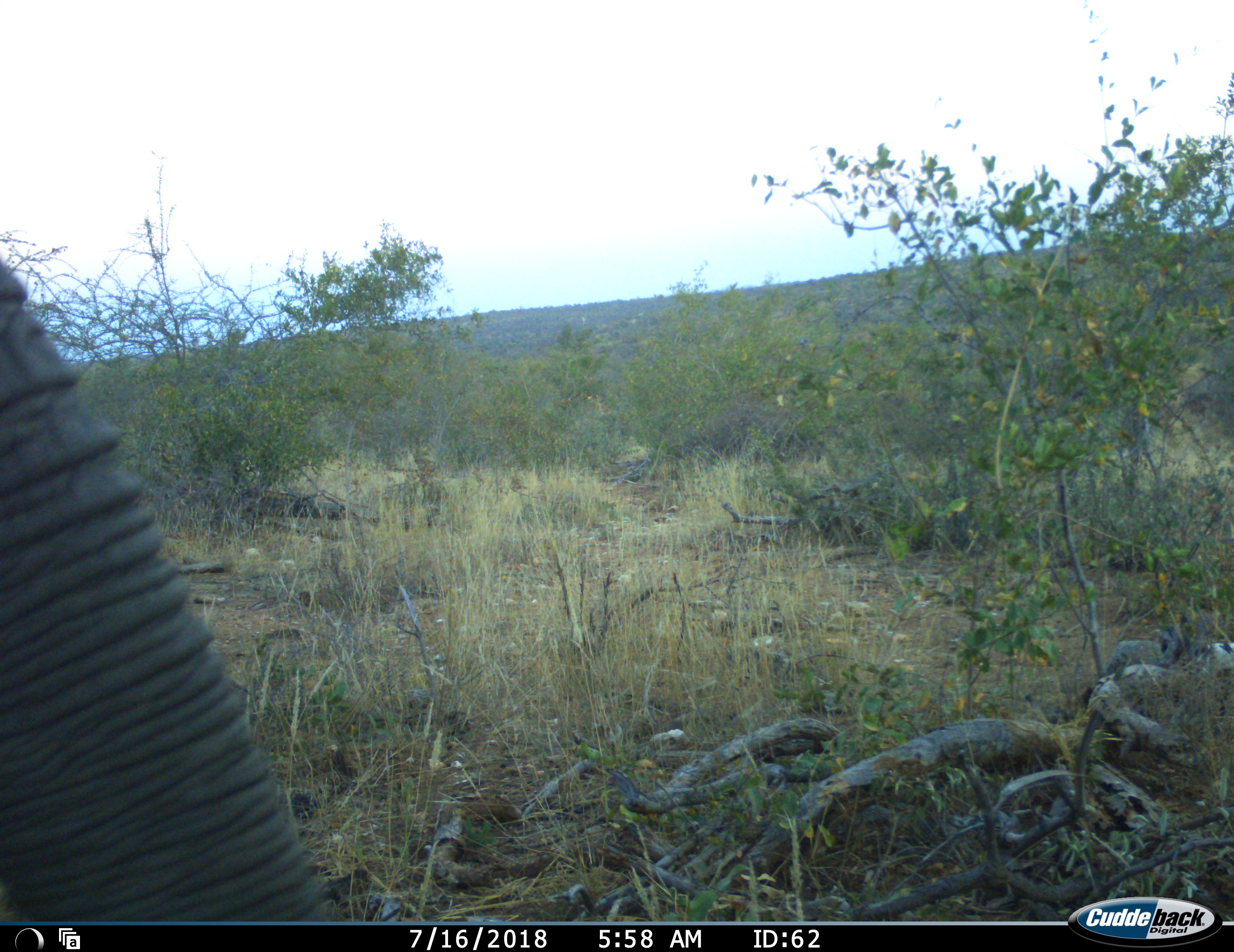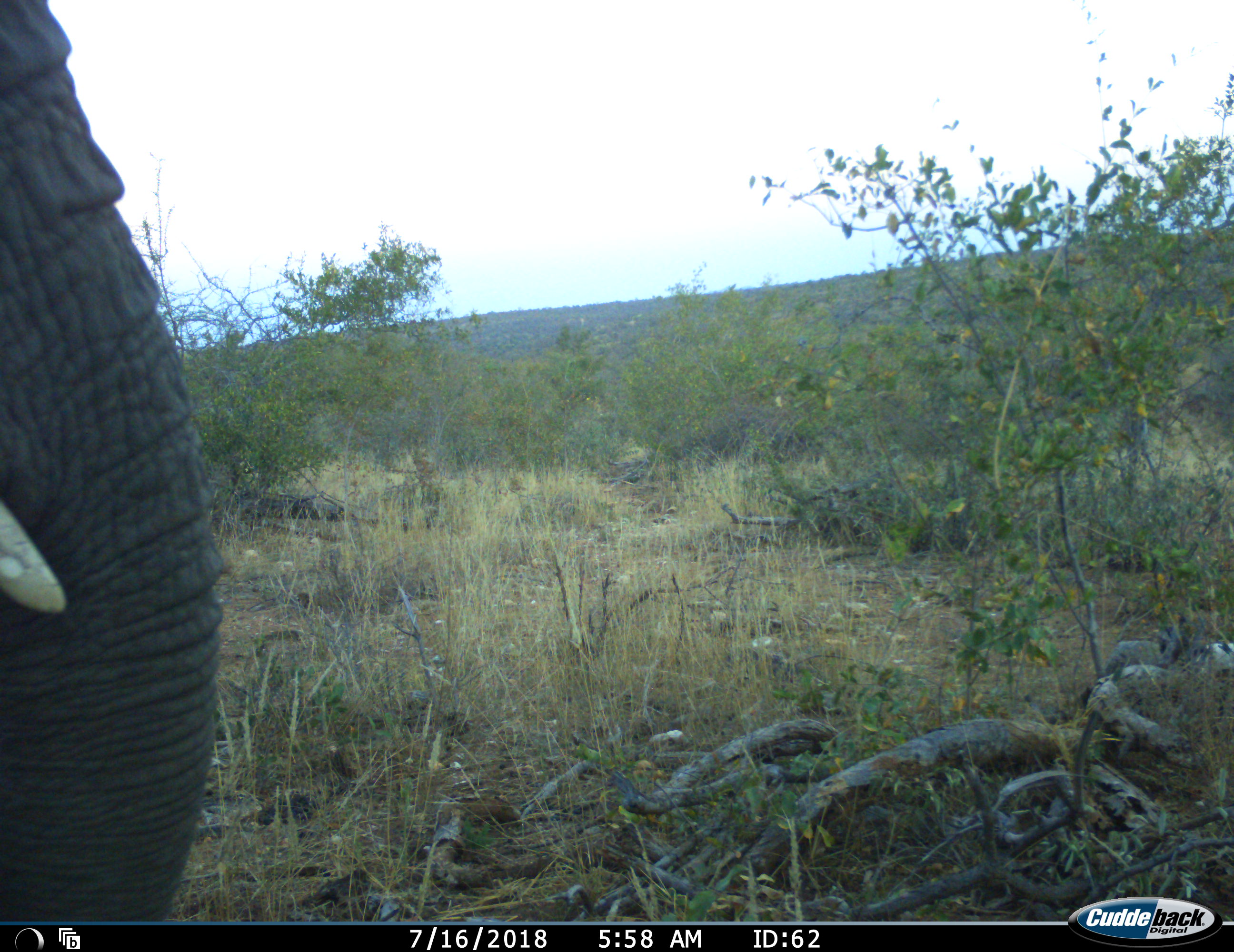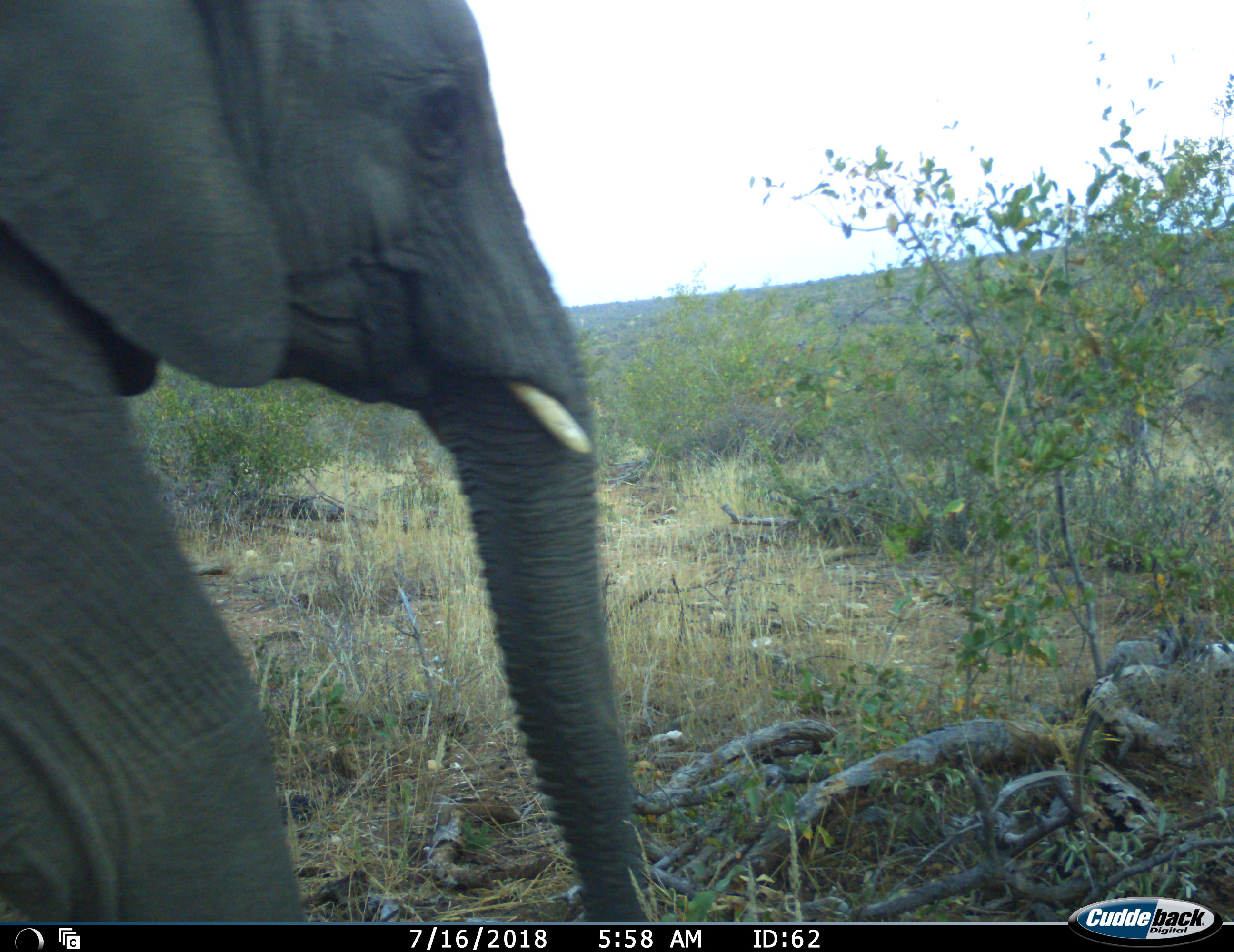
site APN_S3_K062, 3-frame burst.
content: unidentified animal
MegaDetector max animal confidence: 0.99